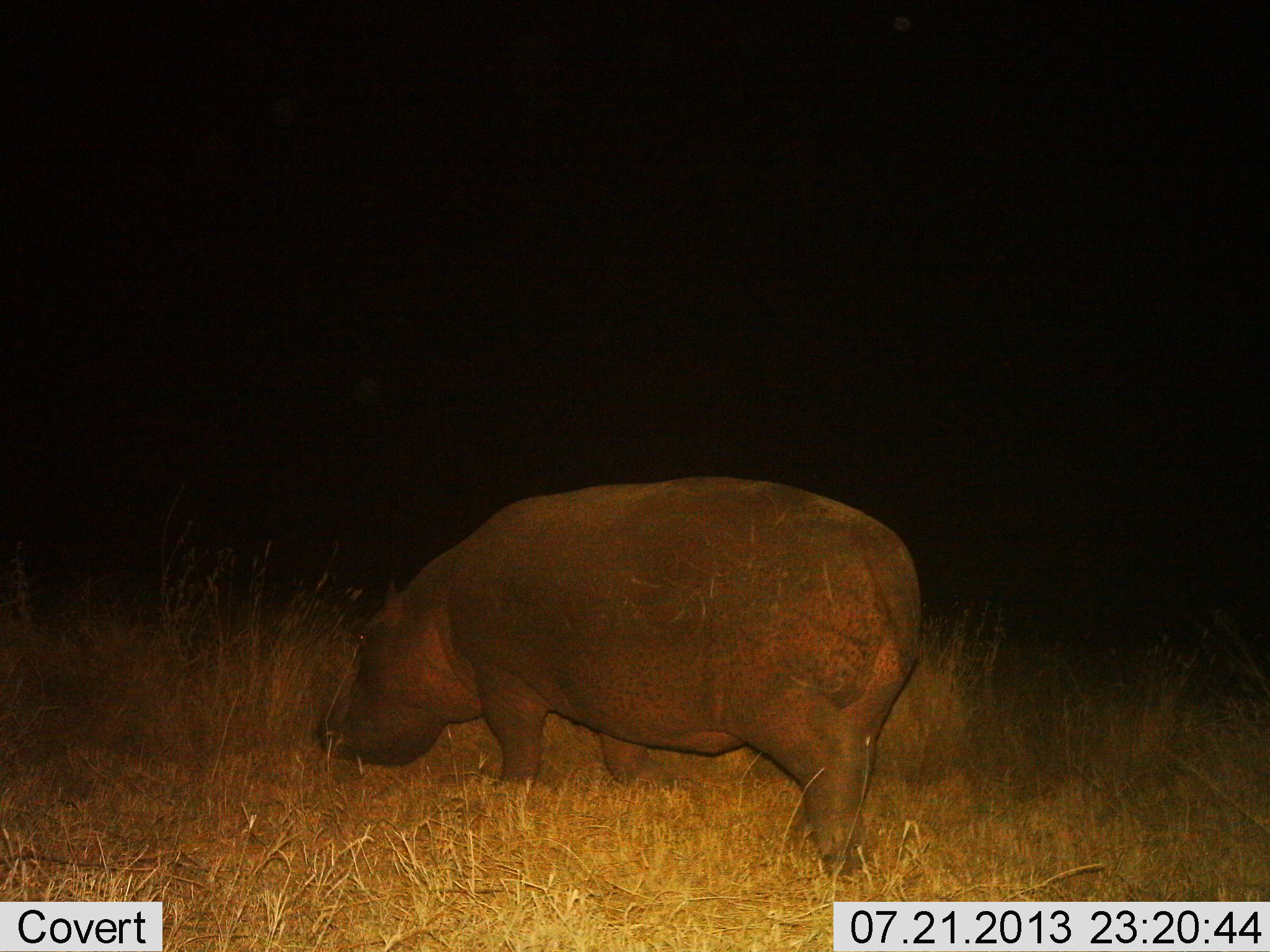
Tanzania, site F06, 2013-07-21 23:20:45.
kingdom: Animalia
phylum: Chordata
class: Mammalia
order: Artiodactyla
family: Hippopotamidae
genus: Hippopotamus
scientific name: Hippopotamus amphibius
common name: hippopotamus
Hippopotamus (Hippopotamus amphibius), count 1. Behavior (volunteer vote fractions): standing 40%, resting 0%, moving 10%, interacting 0%. Young present (vote fraction): 0%. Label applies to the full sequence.